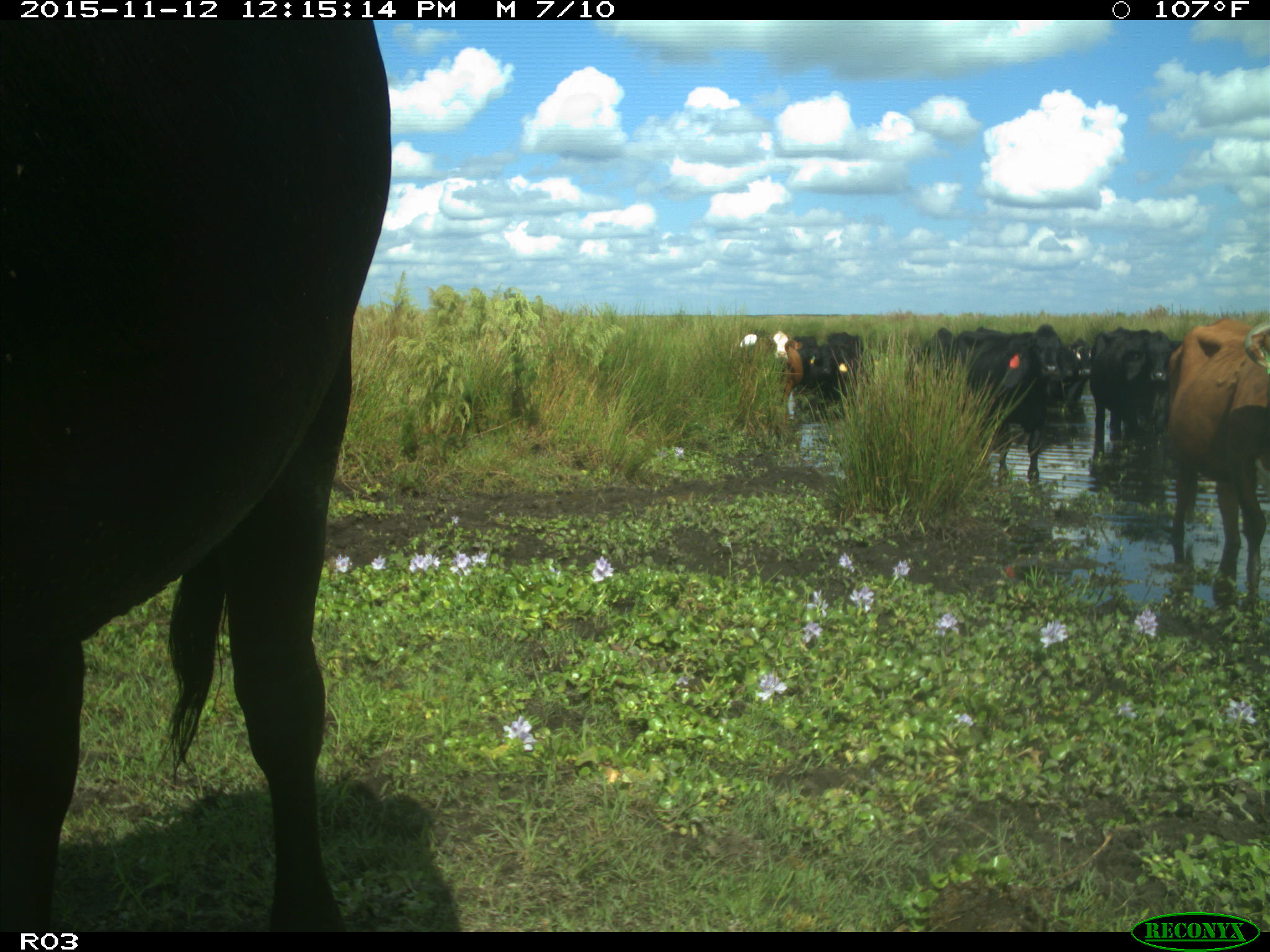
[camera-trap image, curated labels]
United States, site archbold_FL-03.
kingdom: Animalia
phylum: Chordata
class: Mammalia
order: Artiodactyla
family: Bovidae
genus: Bos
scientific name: Bos taurus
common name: domestic cow